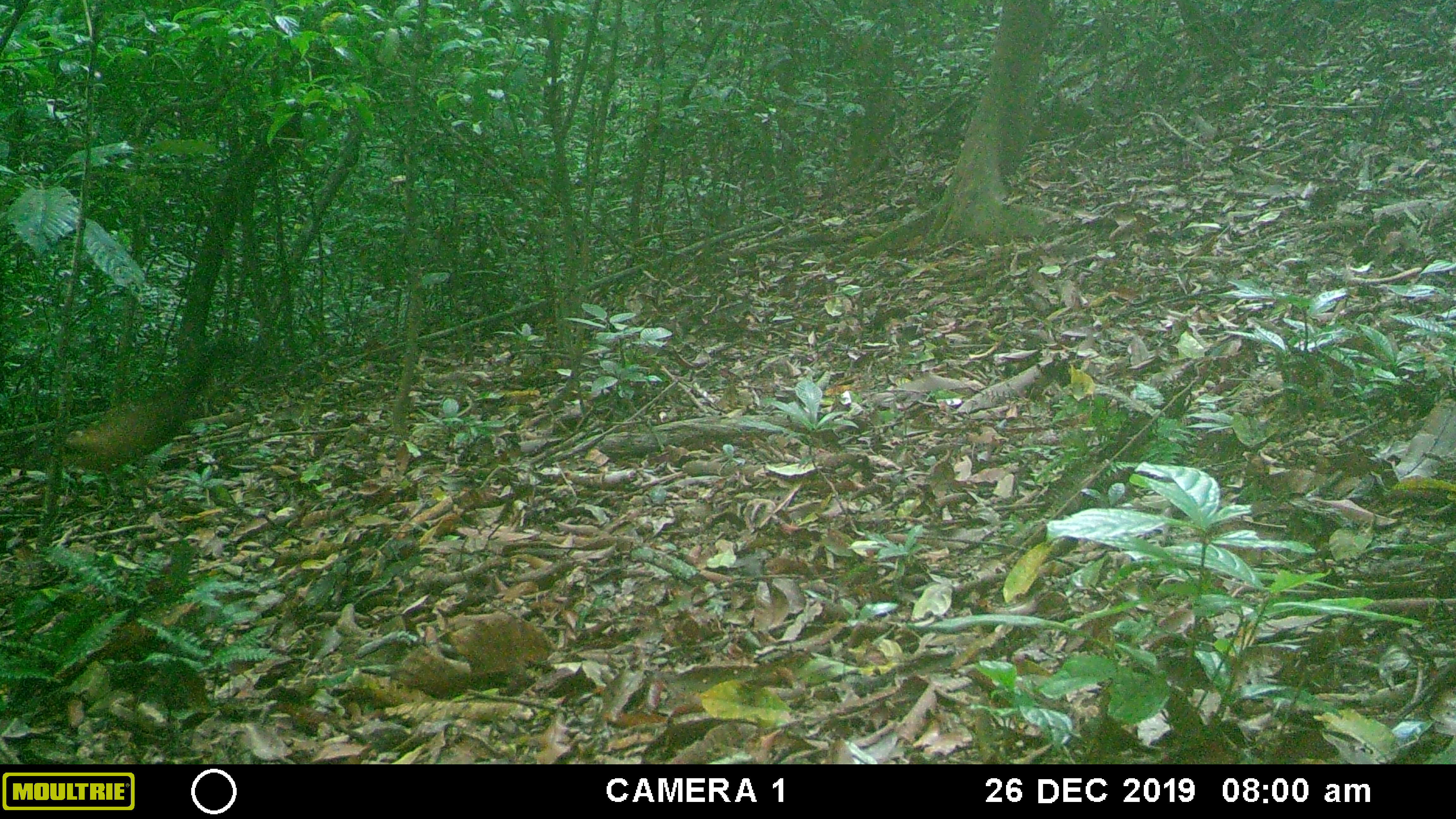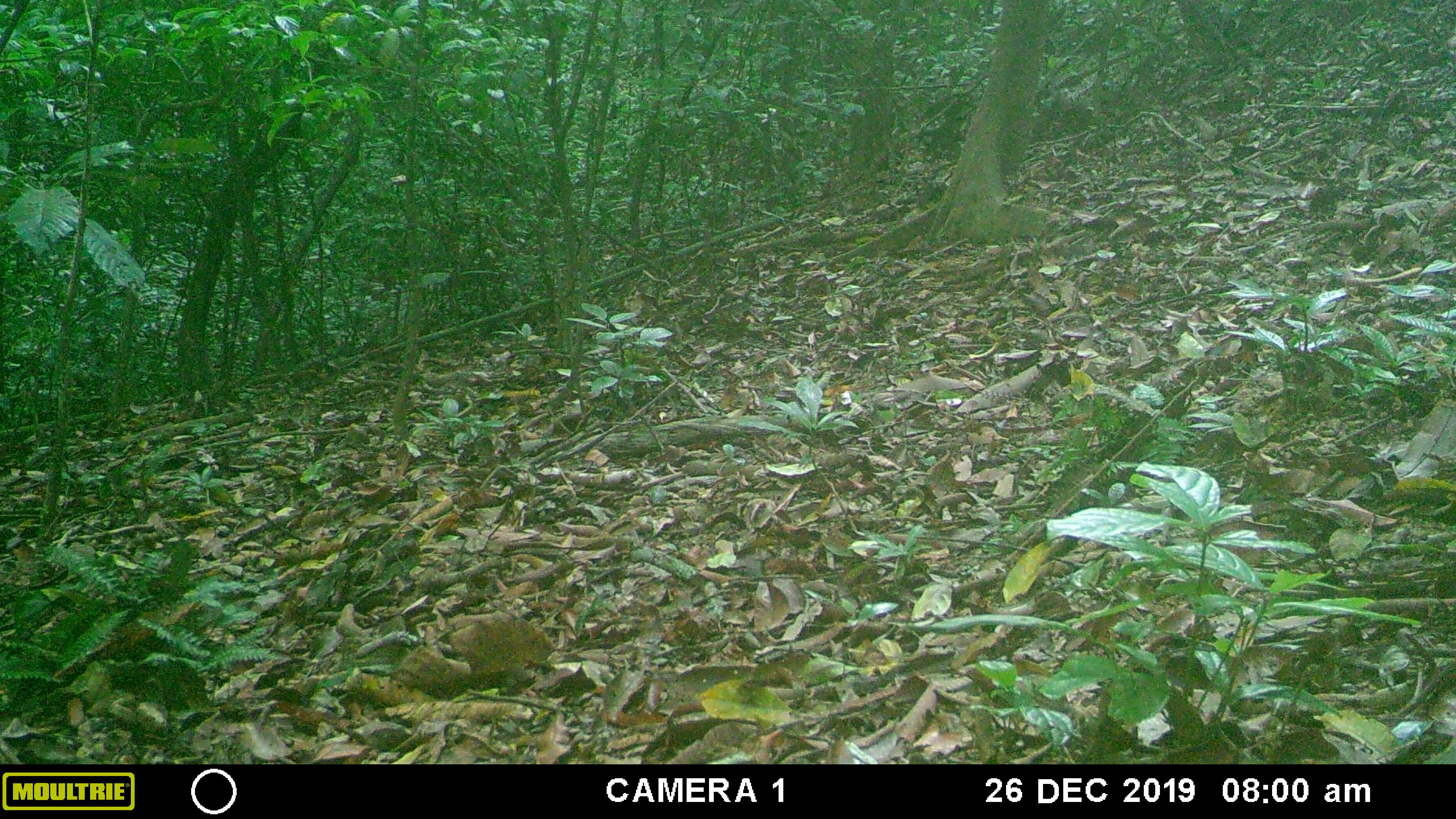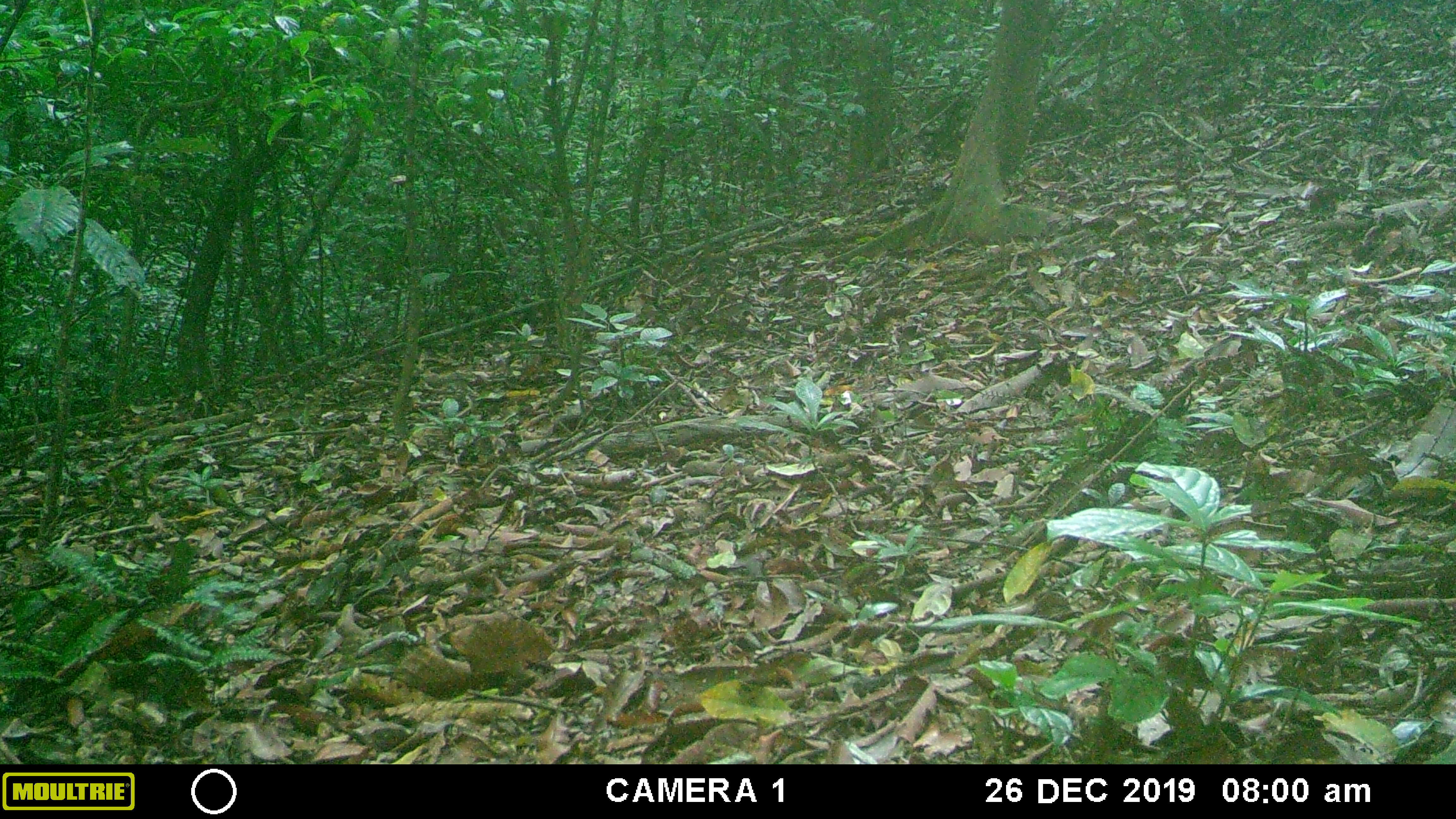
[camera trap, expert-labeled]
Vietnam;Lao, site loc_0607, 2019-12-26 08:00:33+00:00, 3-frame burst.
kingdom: Animalia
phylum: Chordata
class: Mammalia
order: Carnivora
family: Mustelidae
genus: Martes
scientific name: Martes flavigula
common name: yellow-throated marten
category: yellow throated marten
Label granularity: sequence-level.